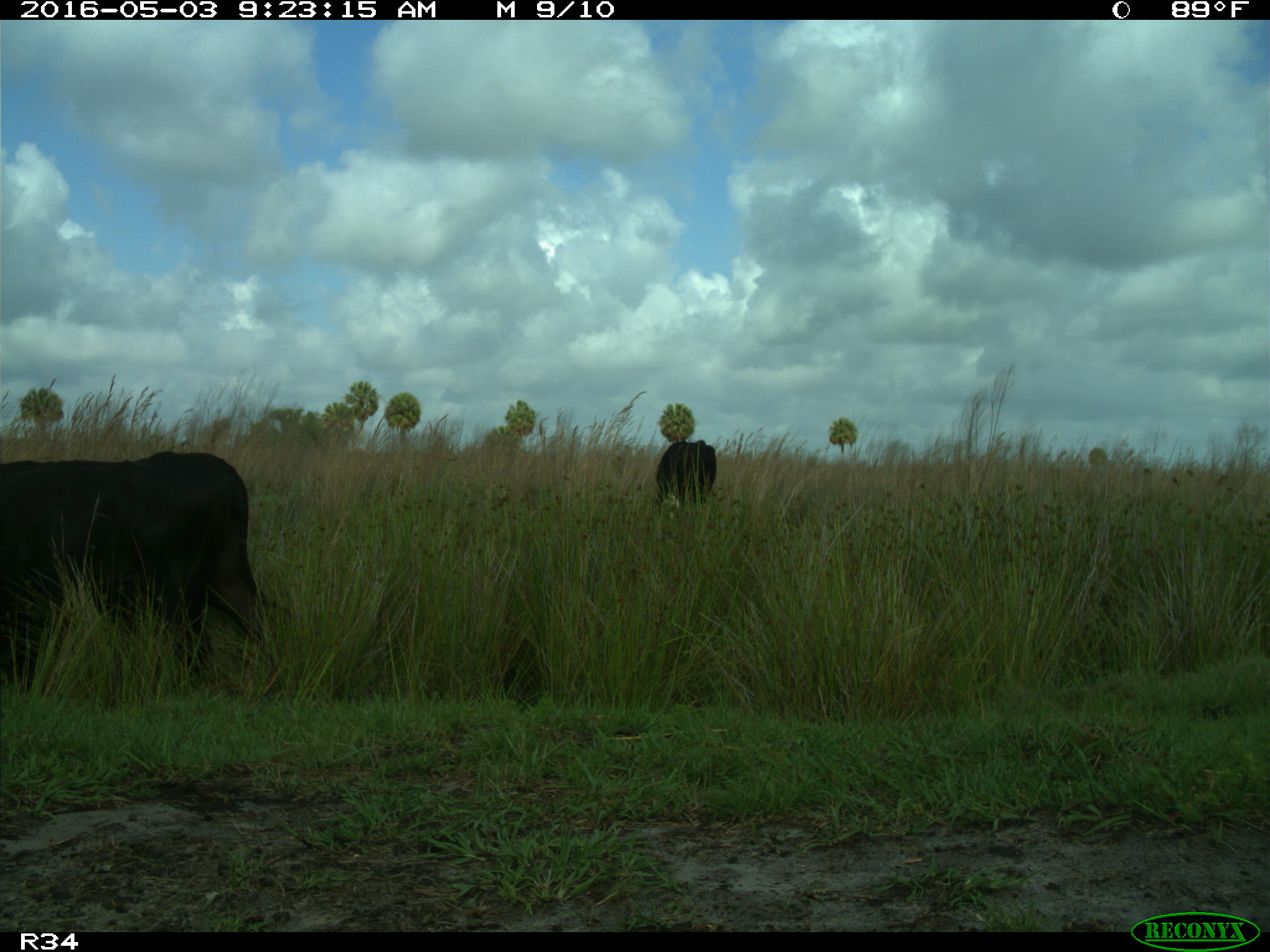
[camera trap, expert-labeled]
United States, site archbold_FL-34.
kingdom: Animalia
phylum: Chordata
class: Mammalia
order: Artiodactyla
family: Bovidae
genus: Bos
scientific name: Bos taurus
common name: domestic cow